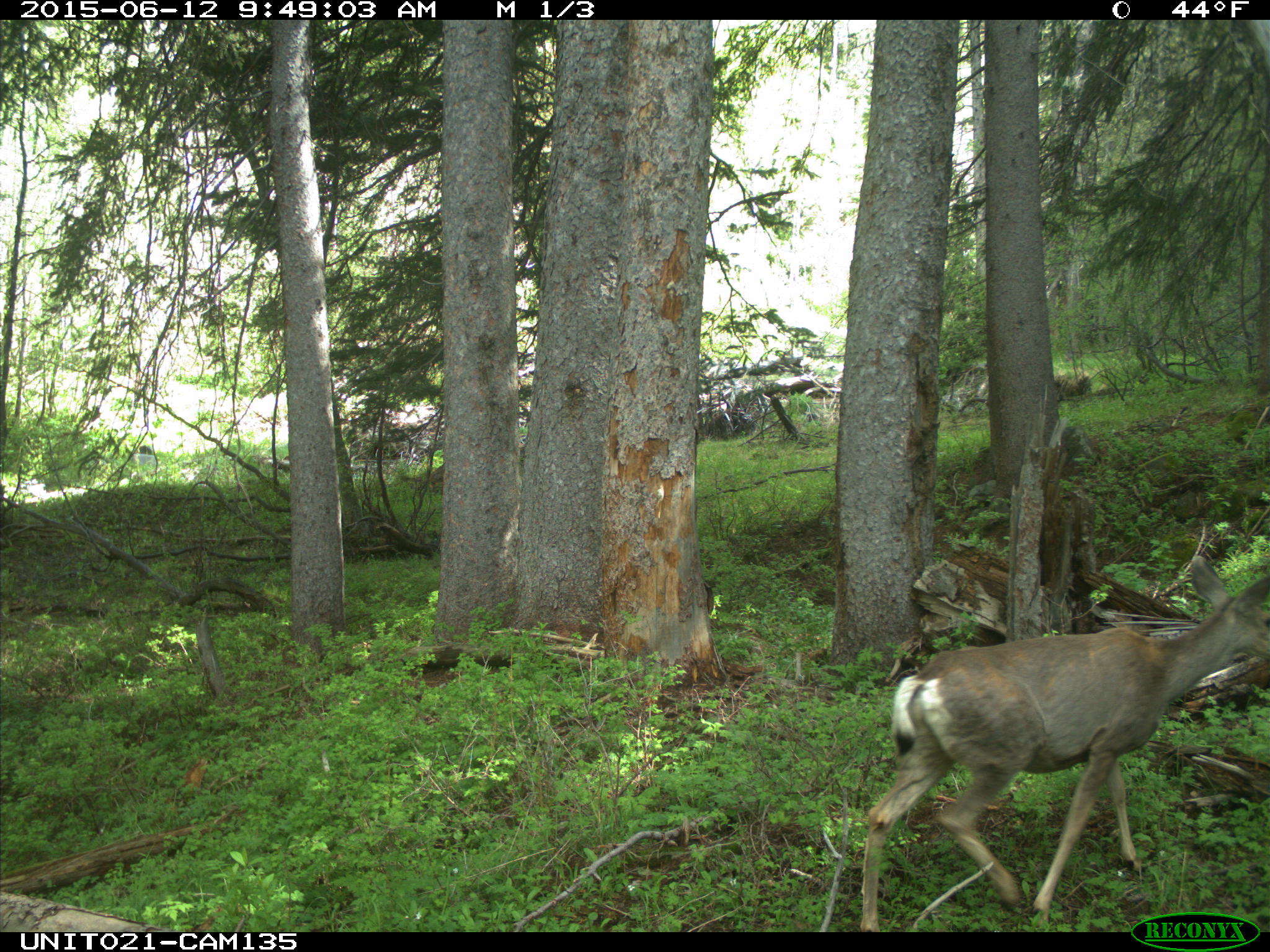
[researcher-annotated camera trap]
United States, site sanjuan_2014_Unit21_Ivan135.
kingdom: Animalia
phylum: Chordata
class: Mammalia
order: Artiodactyla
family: Cervidae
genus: Odocoileus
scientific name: Odocoileus hemionus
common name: mule deer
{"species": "Odocoileus hemionus (mule deer)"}